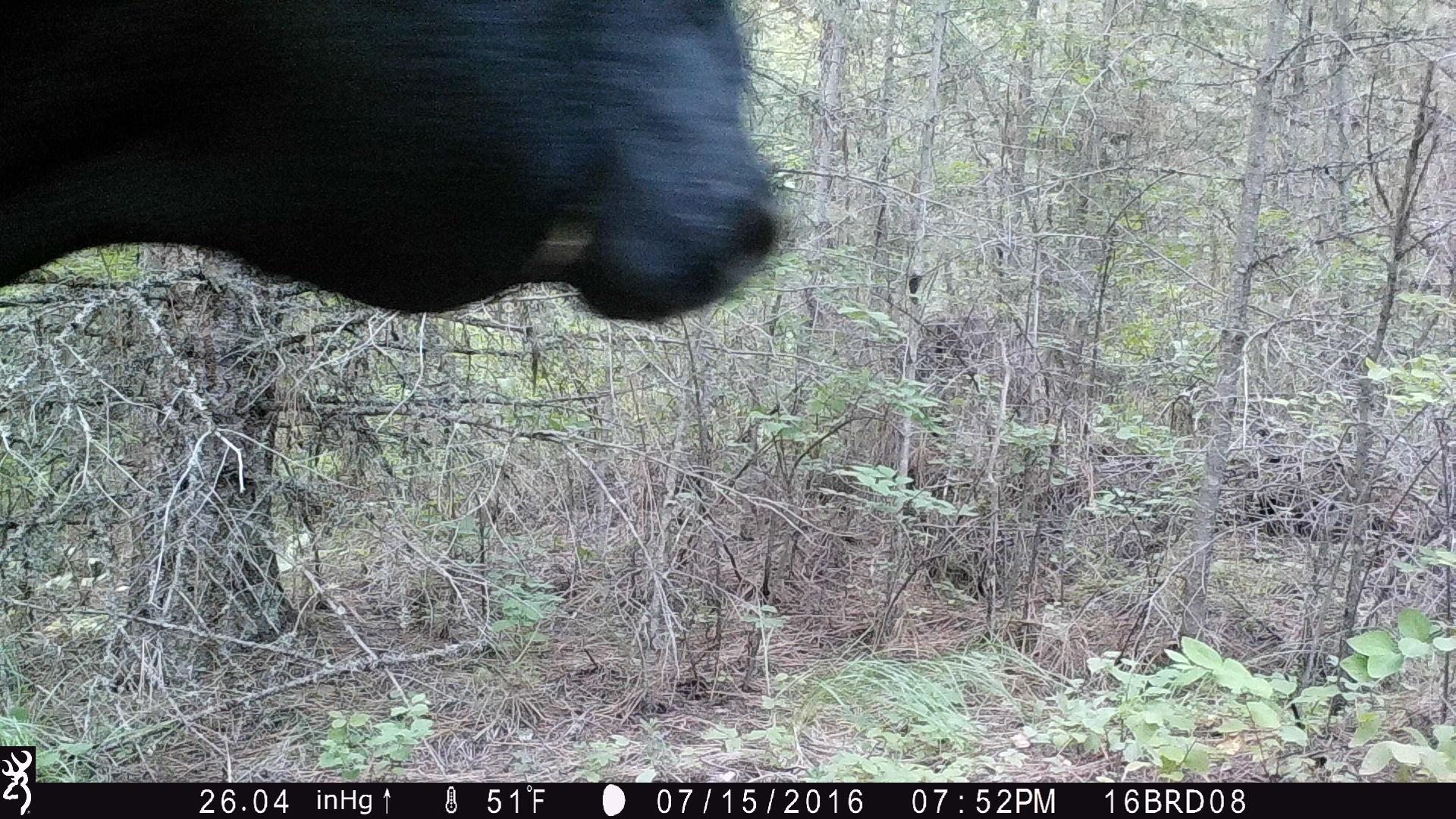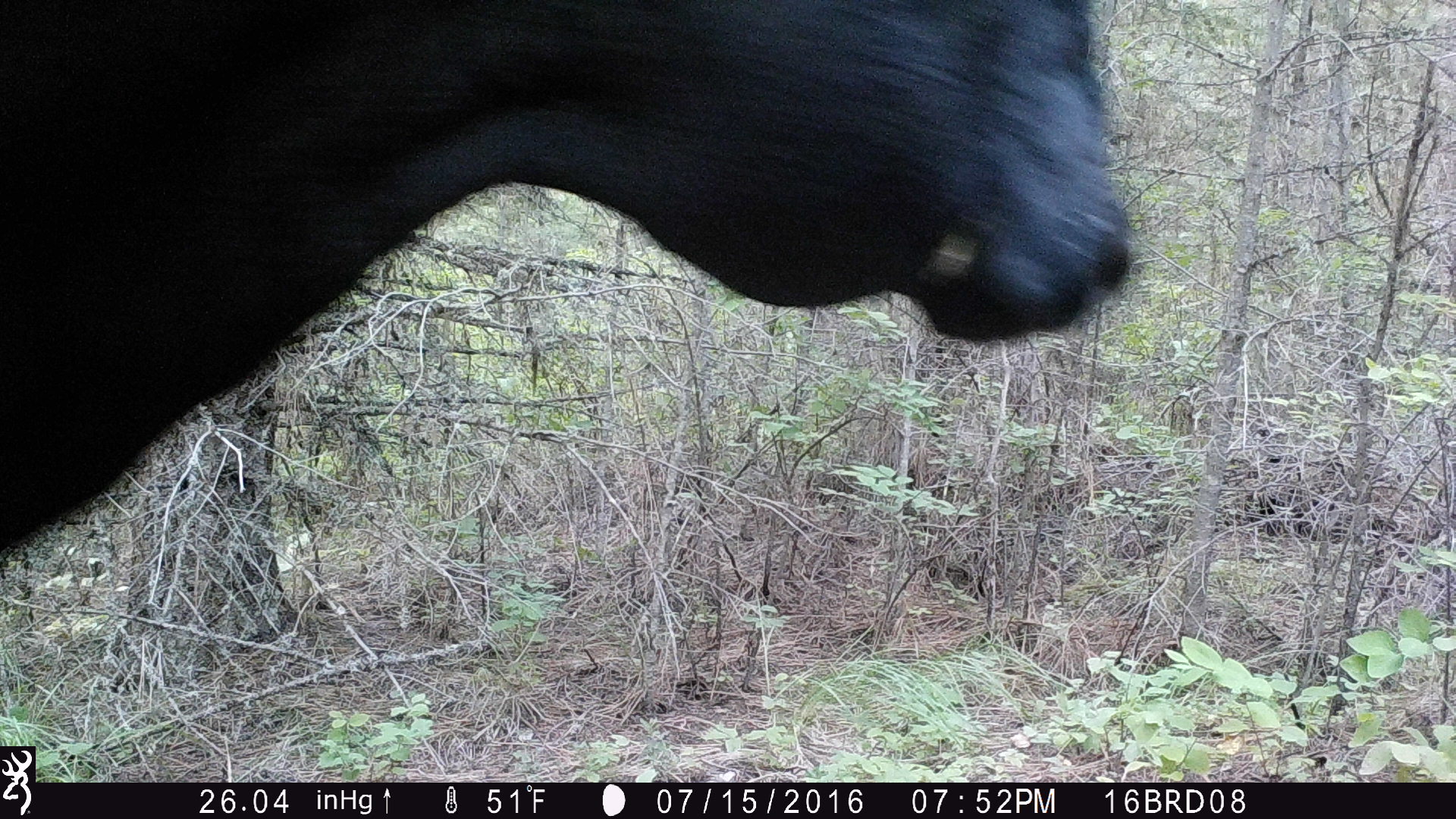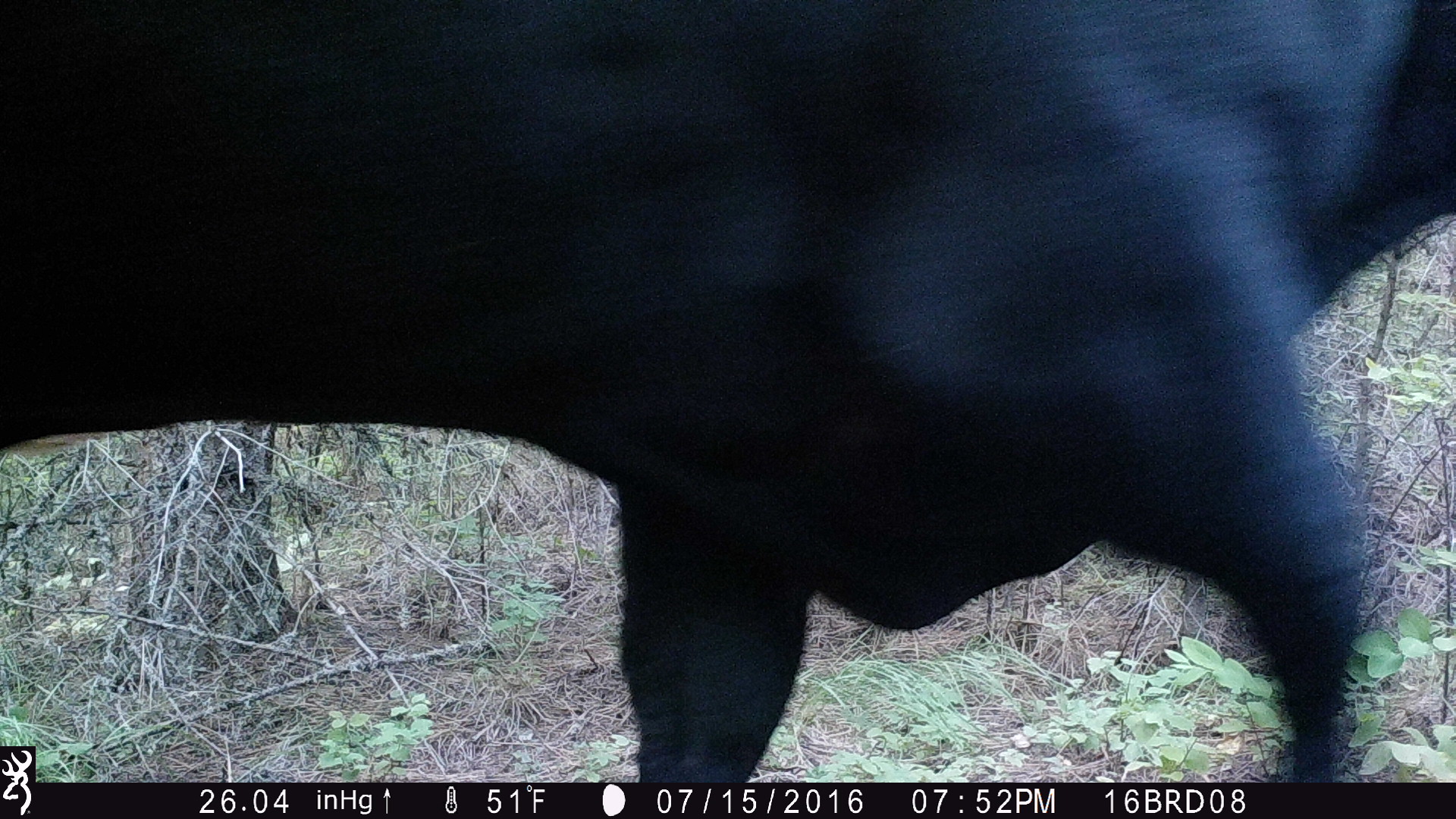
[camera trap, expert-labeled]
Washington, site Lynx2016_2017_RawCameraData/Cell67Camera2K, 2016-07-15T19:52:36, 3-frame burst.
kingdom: Animalia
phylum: Chordata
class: Mammalia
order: Artiodactyla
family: Bovidae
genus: Bos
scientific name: Bos taurus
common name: domestic cattle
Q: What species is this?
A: Domestic cattle (Bos taurus).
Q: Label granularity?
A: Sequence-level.